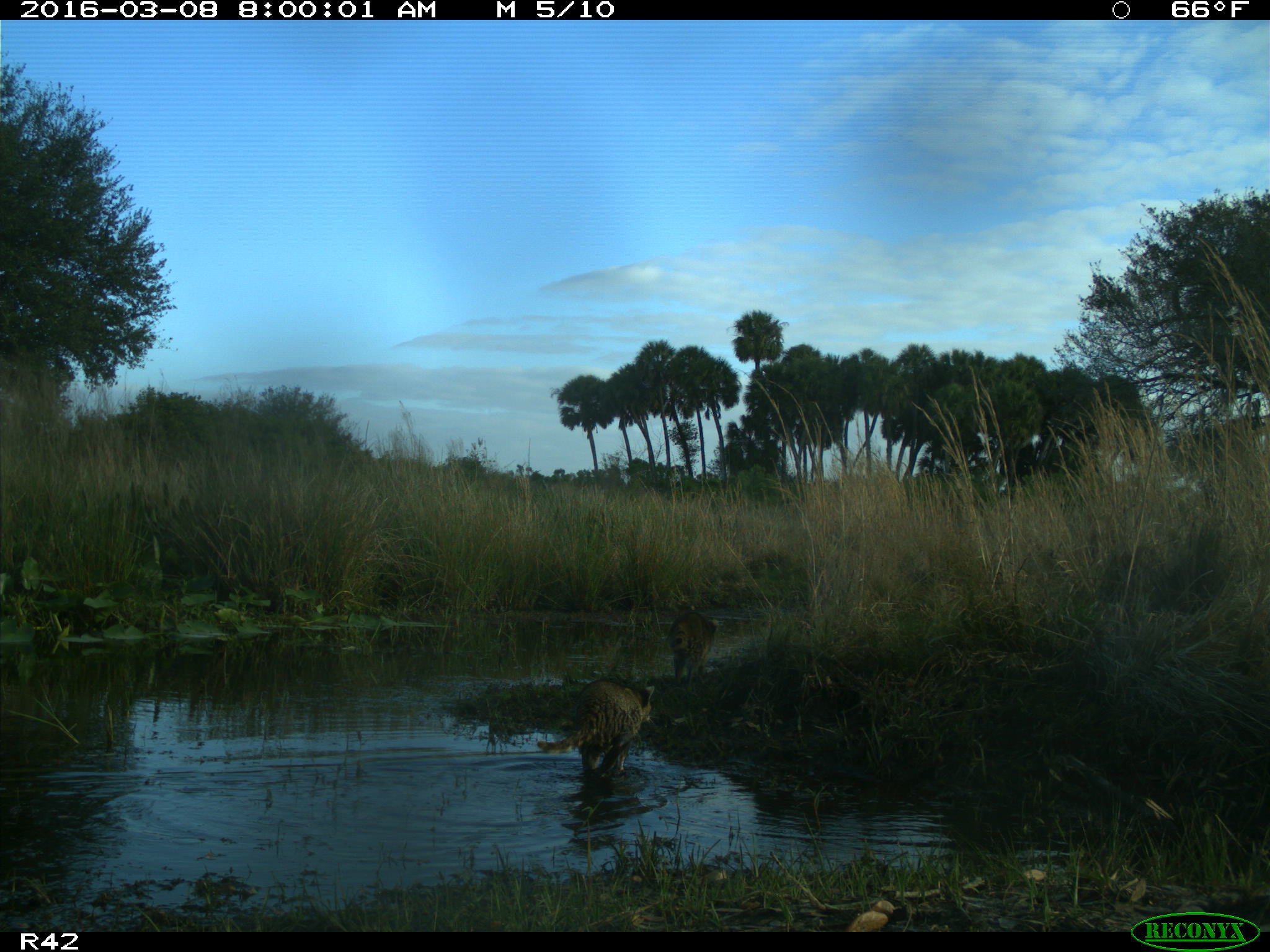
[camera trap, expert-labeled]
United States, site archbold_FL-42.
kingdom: Animalia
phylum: Chordata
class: Mammalia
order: Carnivora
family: Procyonidae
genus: Procyon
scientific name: Procyon lotor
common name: common raccoon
Procyon lotor (common raccoon).